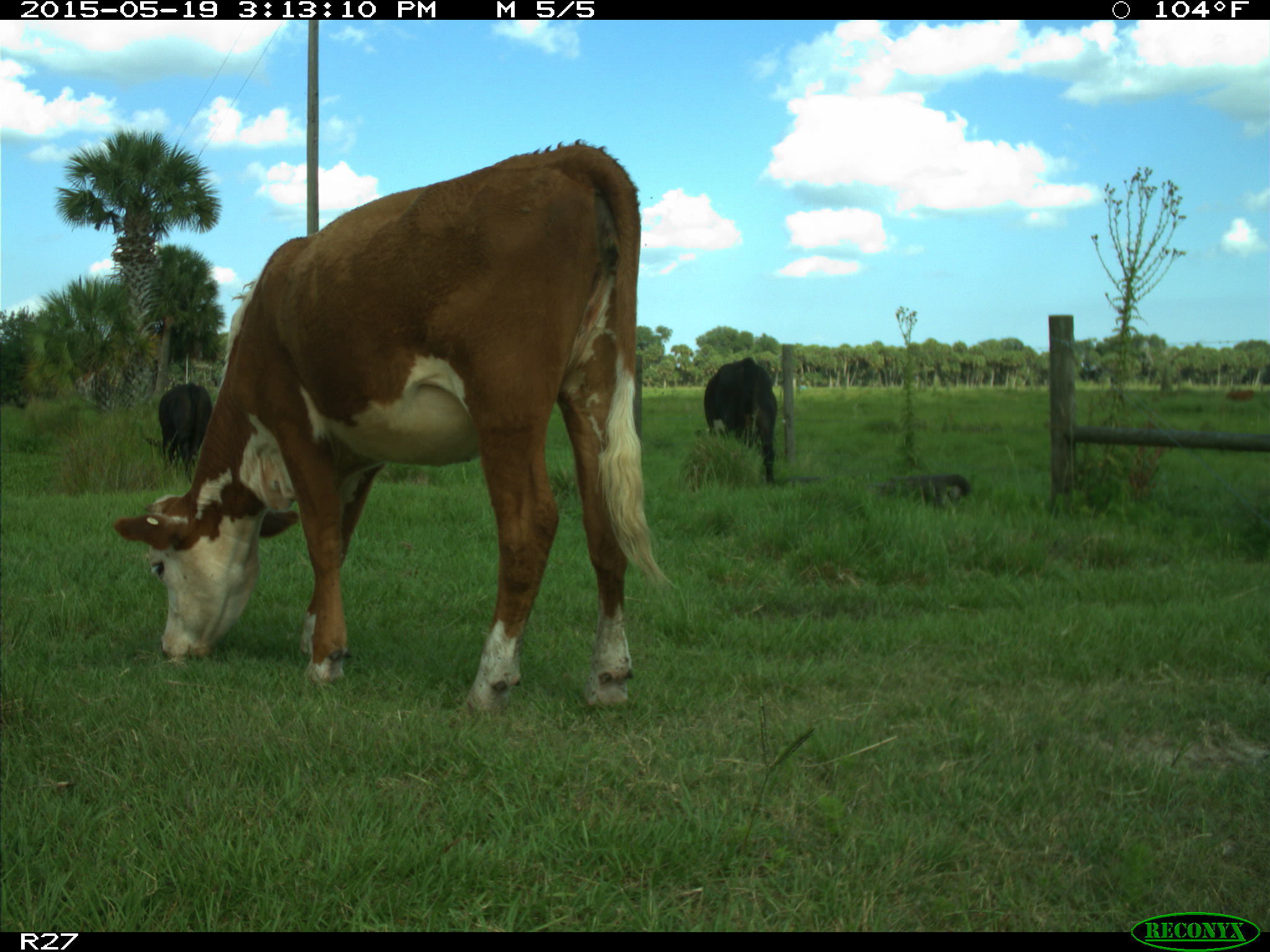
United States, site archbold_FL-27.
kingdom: Animalia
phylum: Chordata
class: Mammalia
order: Artiodactyla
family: Bovidae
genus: Bos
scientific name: Bos taurus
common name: domestic cow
Bos taurus (domestic cow).